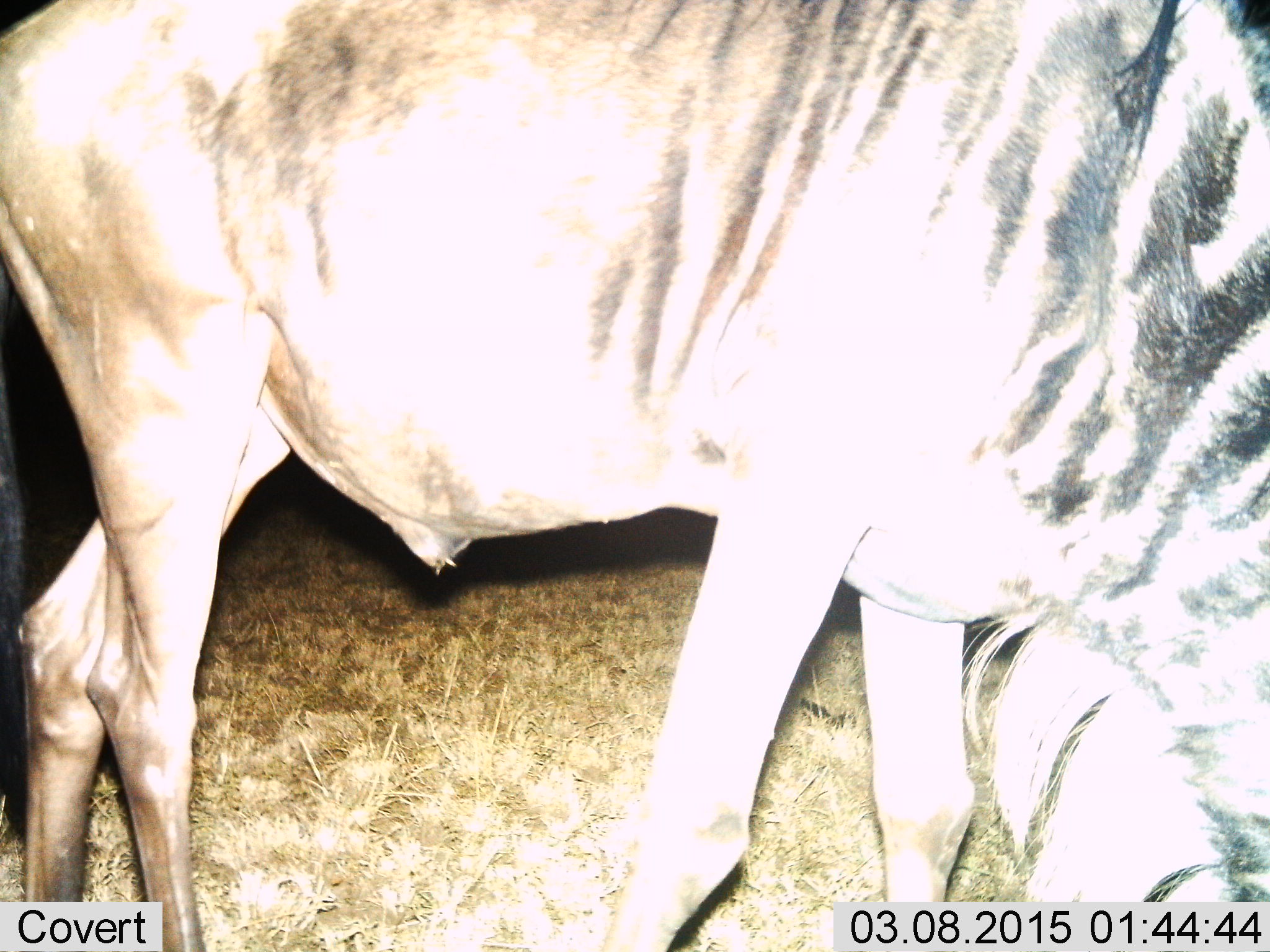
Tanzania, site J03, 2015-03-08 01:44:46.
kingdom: Animalia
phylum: Chordata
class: Mammalia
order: Artiodactyla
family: Bovidae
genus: Connochaetes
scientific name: Connochaetes taurinus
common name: blue wildebeest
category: wildebeest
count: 1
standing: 50%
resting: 0%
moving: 10%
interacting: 0%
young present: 0%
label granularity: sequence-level